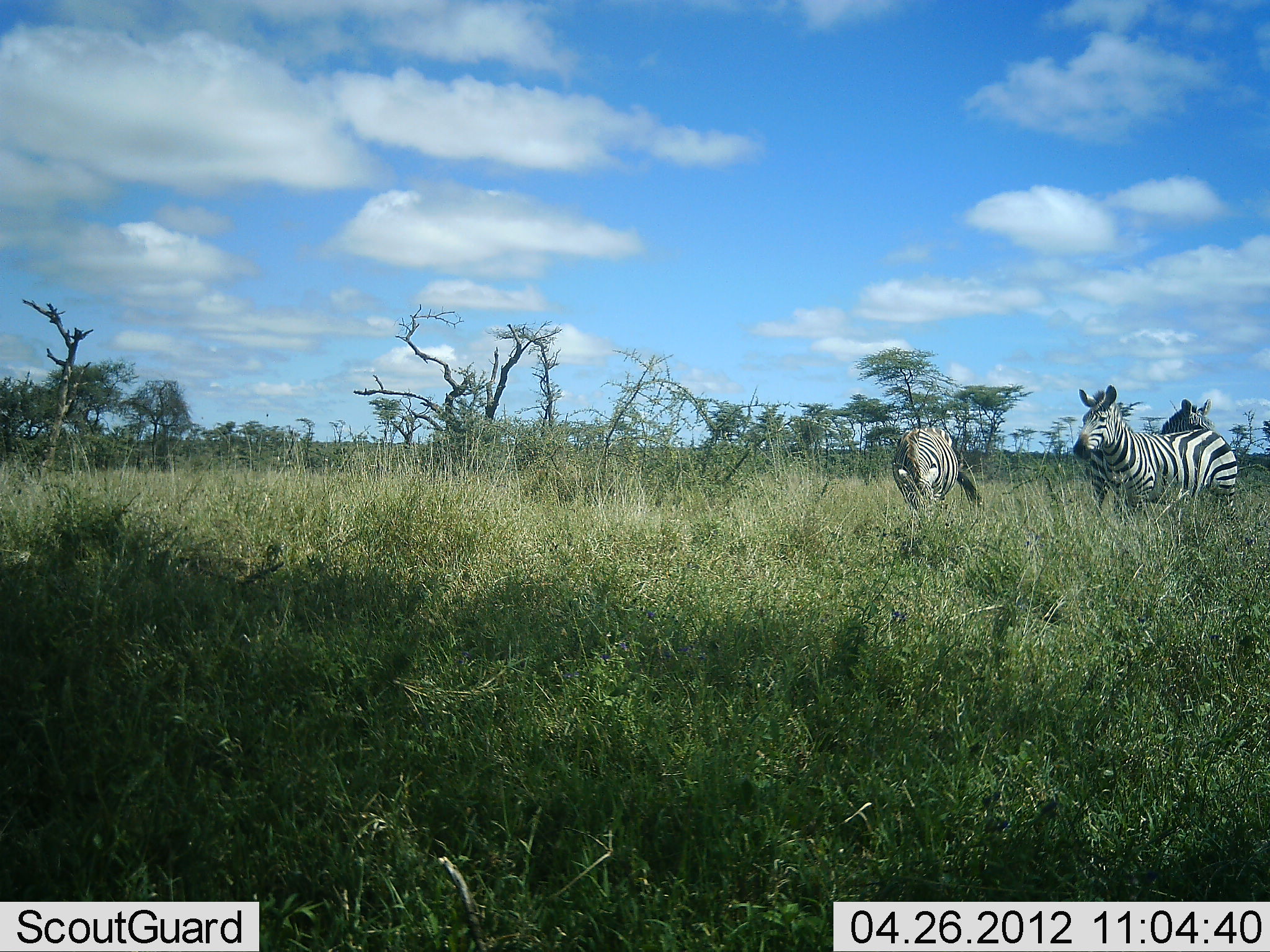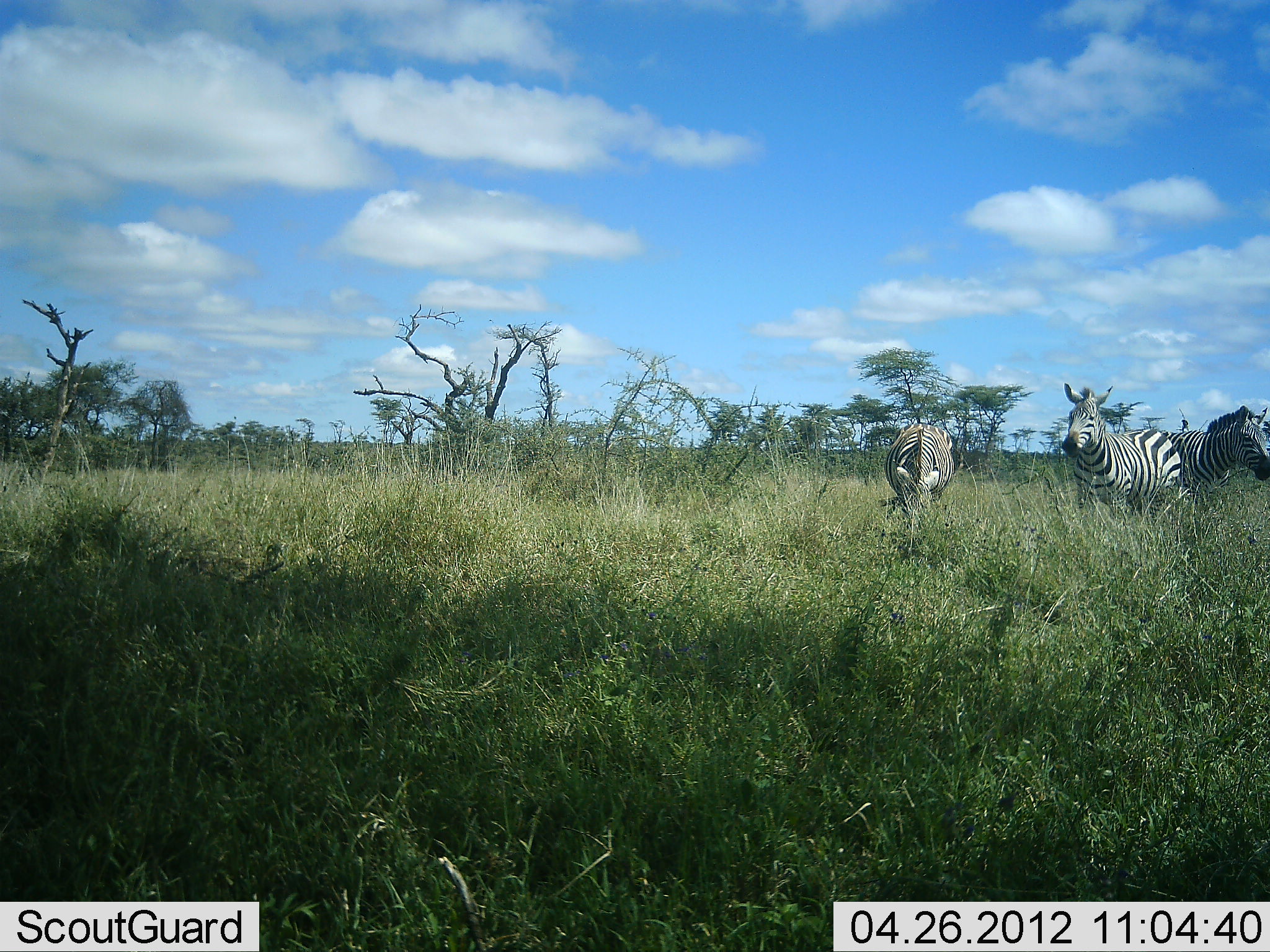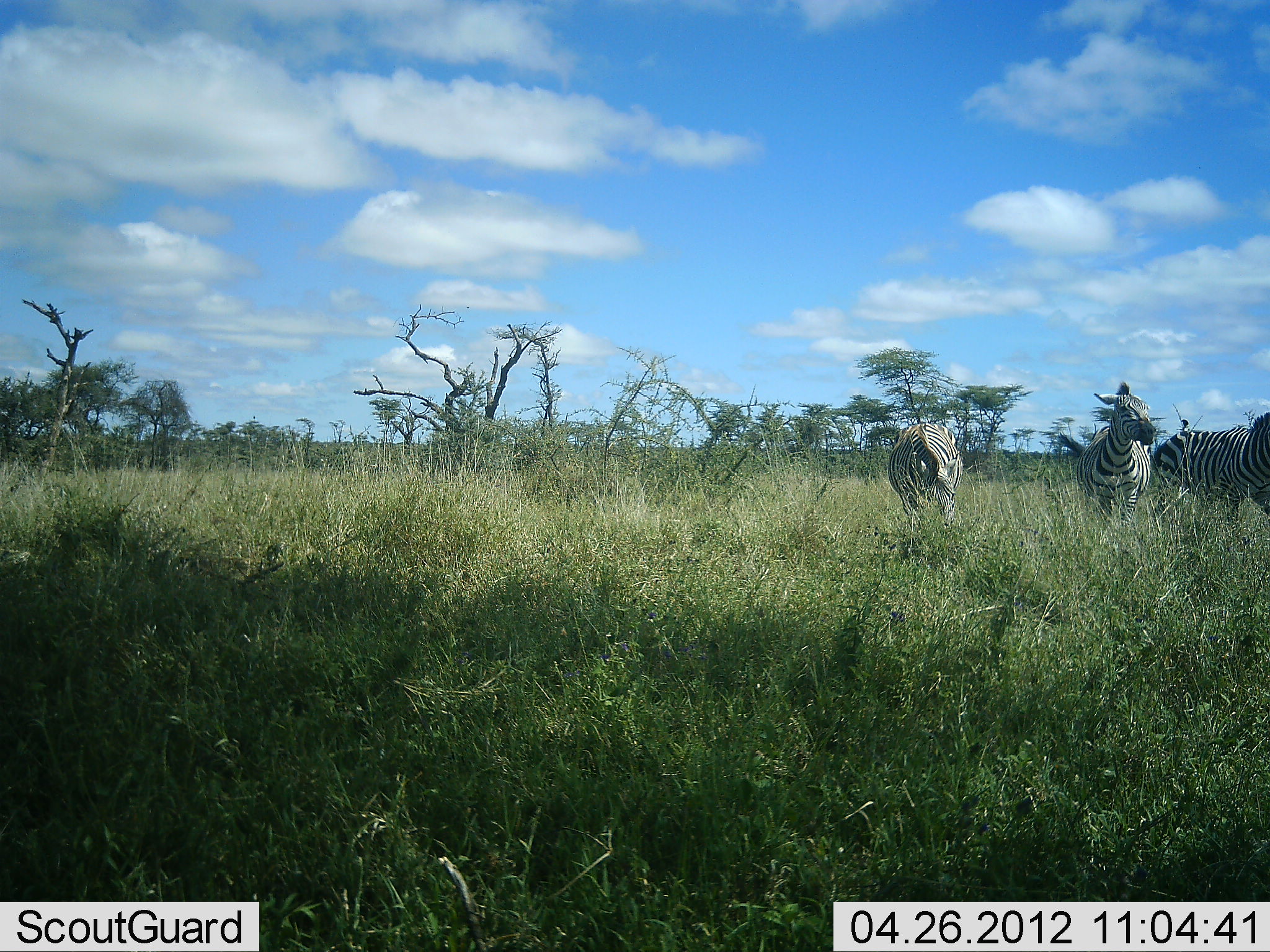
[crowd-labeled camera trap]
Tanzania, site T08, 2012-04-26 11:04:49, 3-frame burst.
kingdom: Animalia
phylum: Chordata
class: Mammalia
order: Perissodactyla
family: Equidae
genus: Equus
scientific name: Equus quagga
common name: plains zebra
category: zebra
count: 3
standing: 56%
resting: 4%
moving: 48%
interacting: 4%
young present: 0%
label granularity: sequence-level